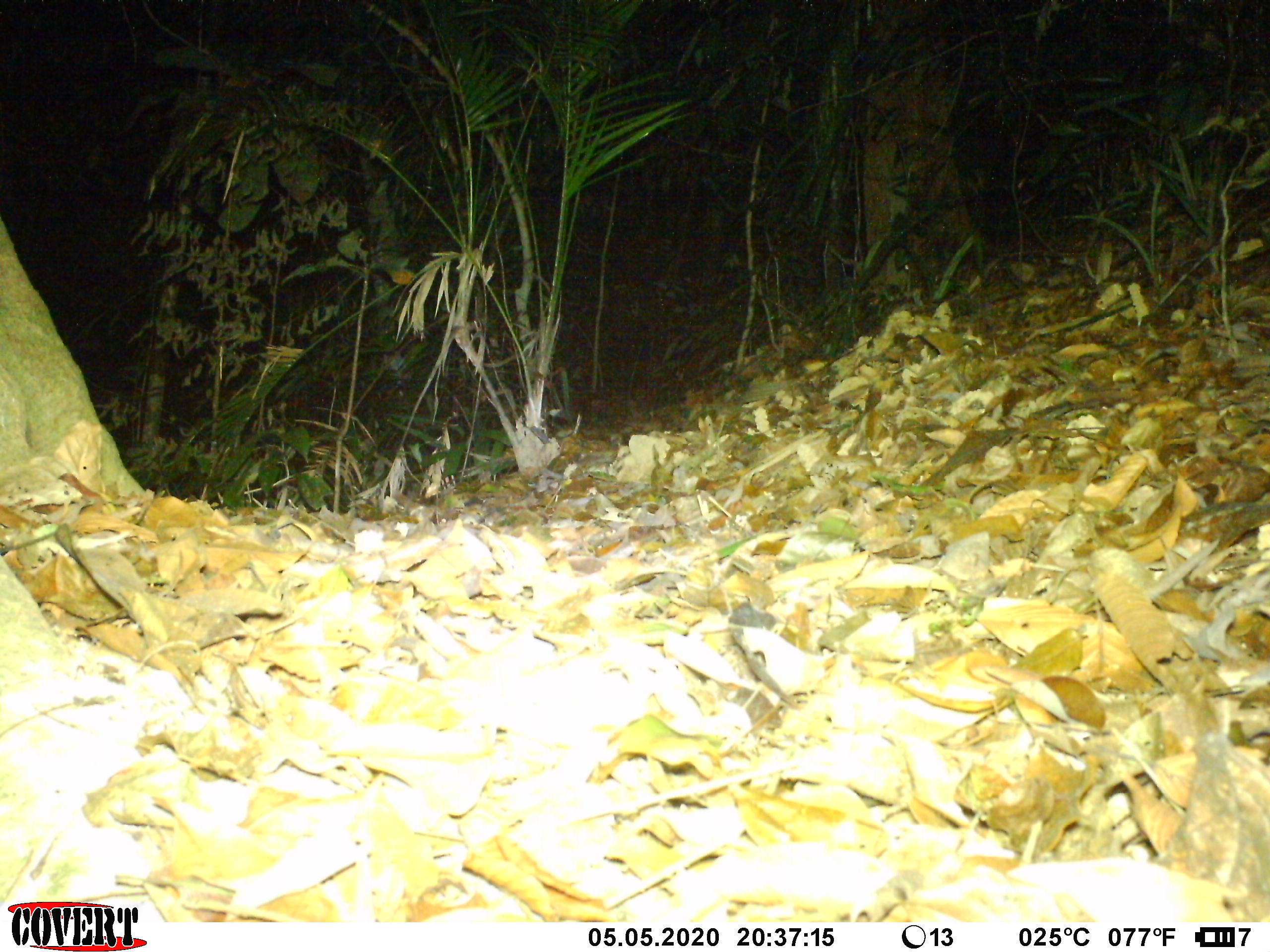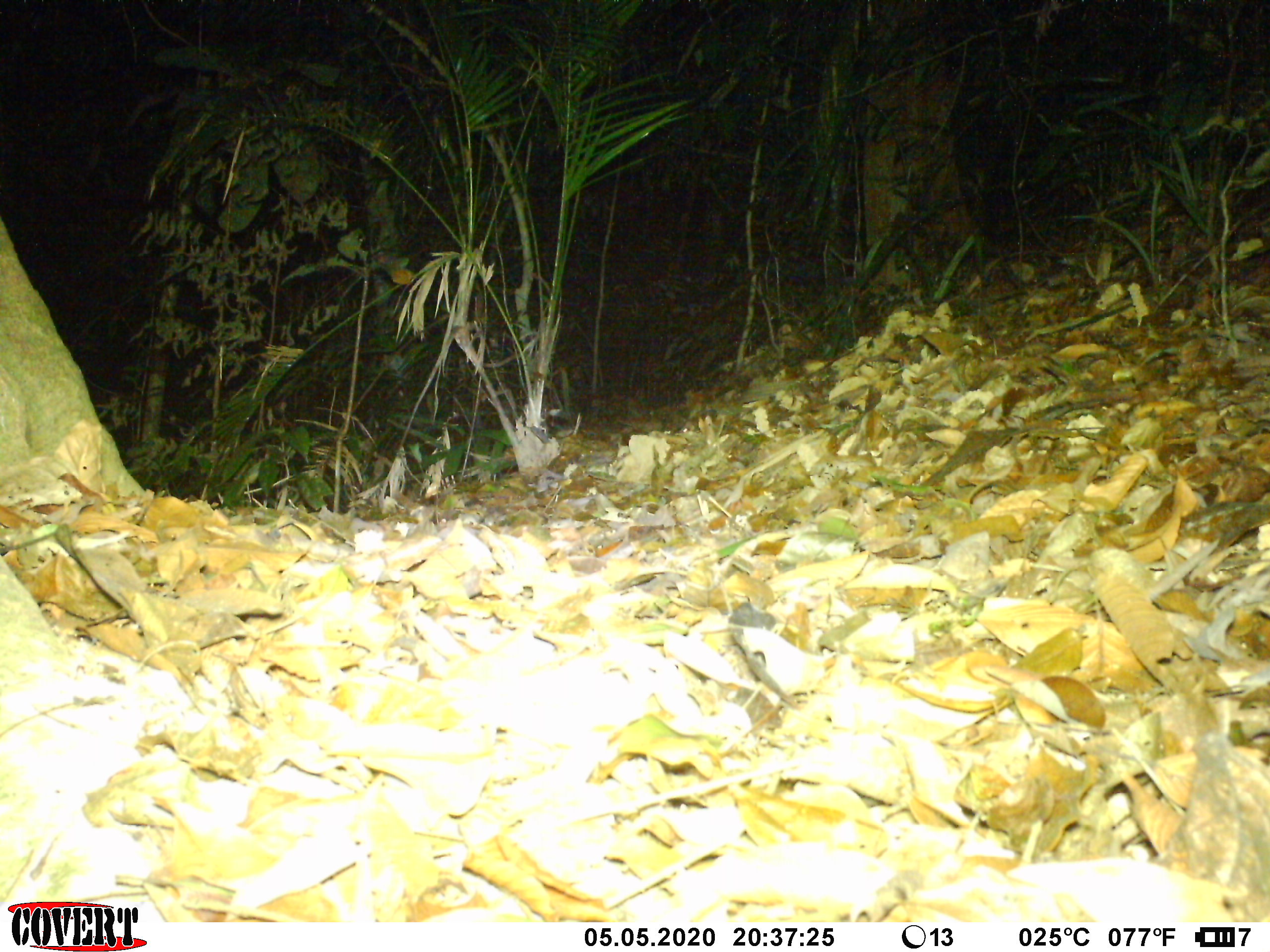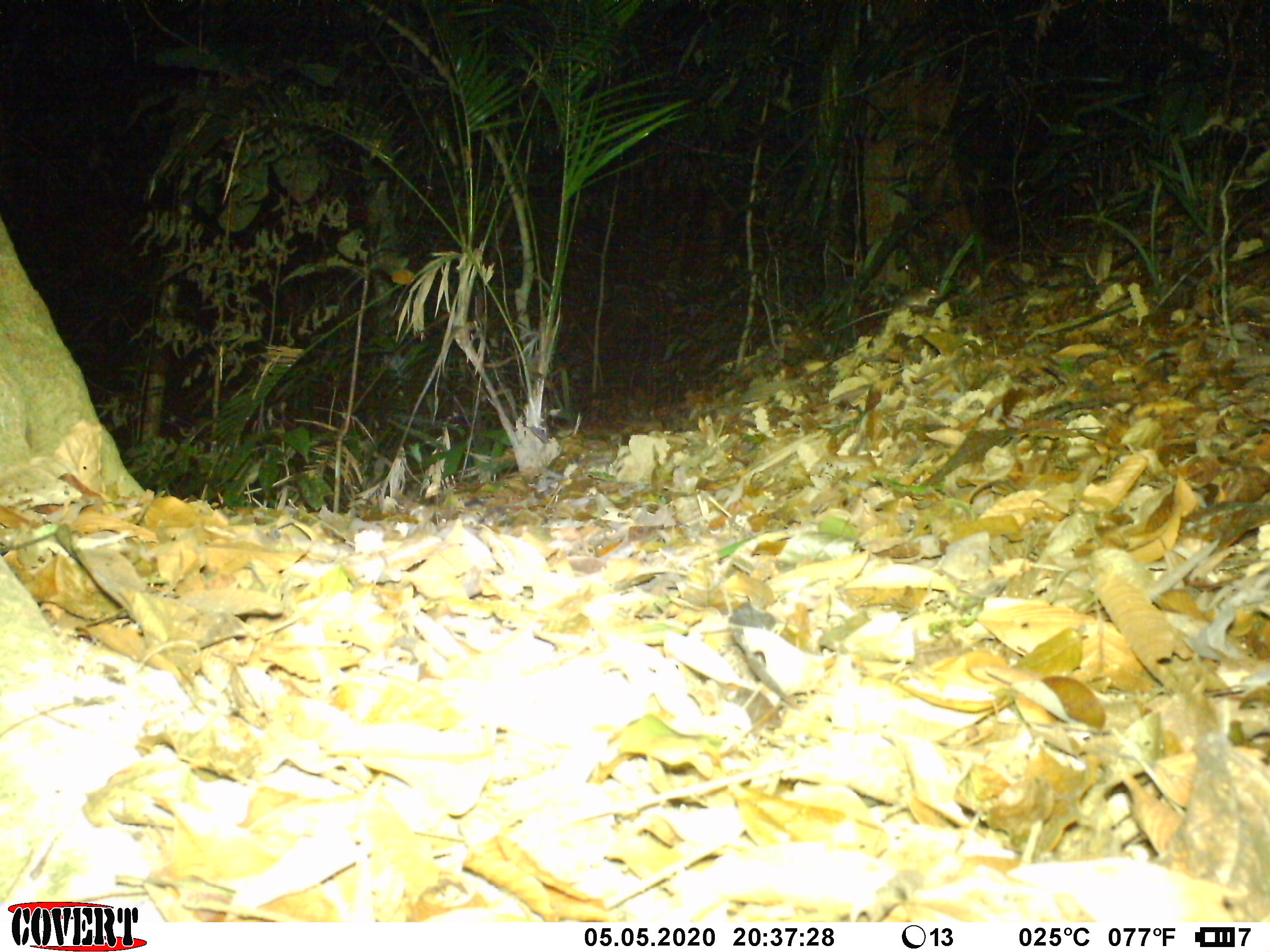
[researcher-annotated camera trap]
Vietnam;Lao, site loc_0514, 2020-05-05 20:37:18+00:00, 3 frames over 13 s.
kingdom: Animalia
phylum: Chordata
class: Mammalia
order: Rodentia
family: Muridae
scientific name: Muridae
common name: old-world mice and rats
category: unidentified murid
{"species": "unidentified murid (old-world mice and rats) (Muridae)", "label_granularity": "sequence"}